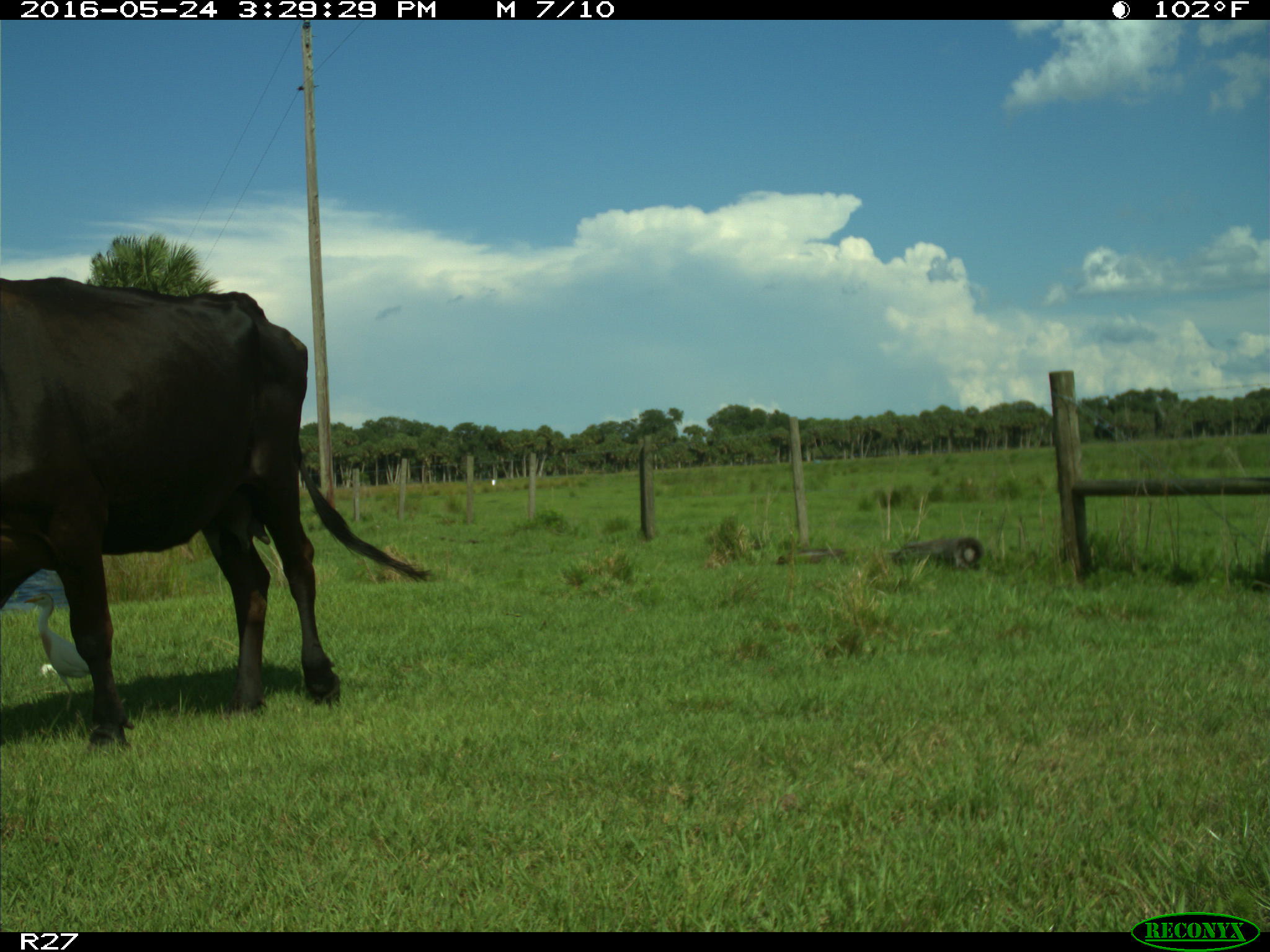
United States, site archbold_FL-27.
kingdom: Animalia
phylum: Chordata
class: Mammalia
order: Artiodactyla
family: Bovidae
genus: Bos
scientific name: Bos taurus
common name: domestic cow